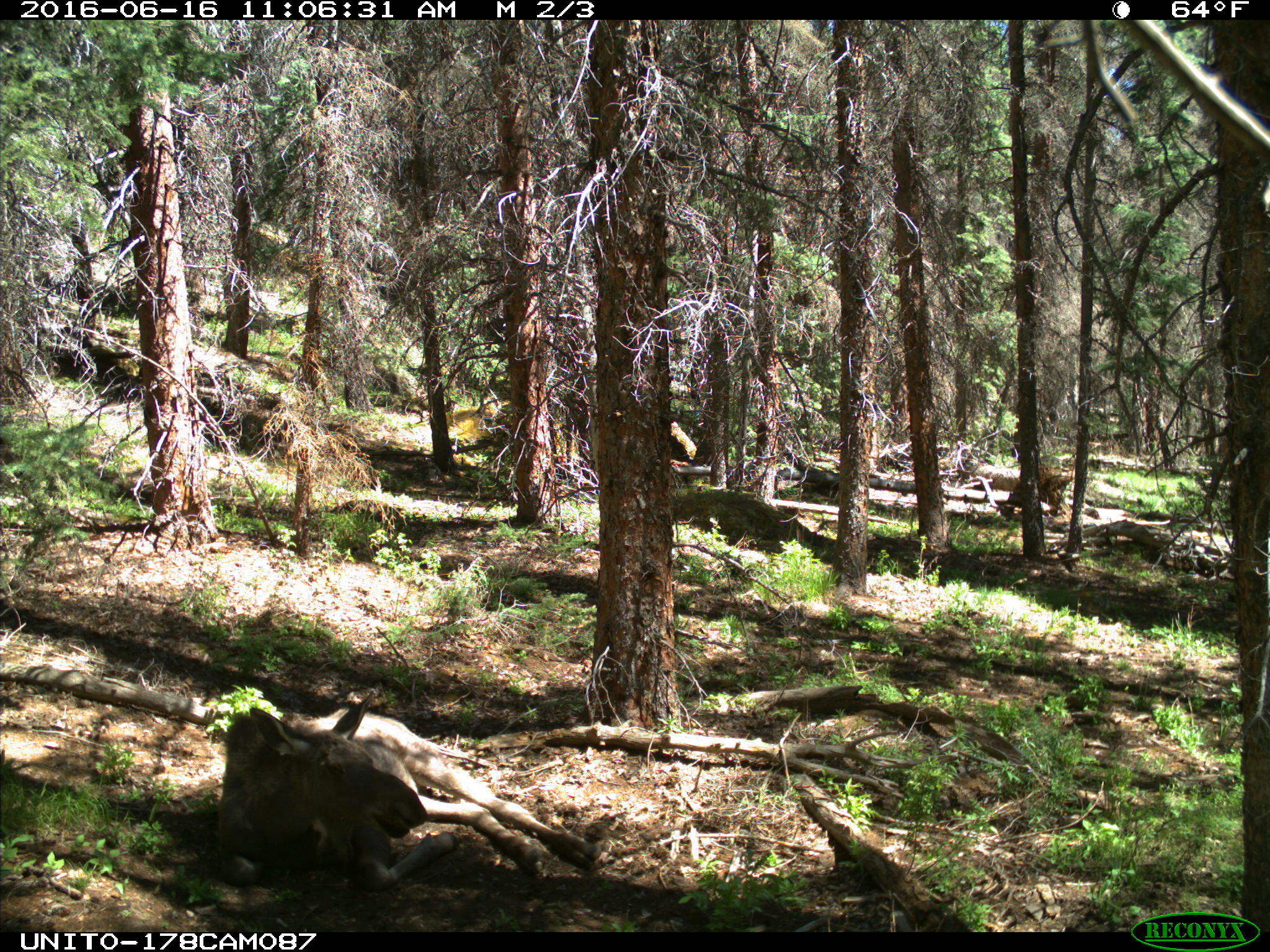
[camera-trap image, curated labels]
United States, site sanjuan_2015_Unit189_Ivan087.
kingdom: Animalia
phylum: Chordata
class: Mammalia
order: Artiodactyla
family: Cervidae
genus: Alces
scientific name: Alces alces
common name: moose